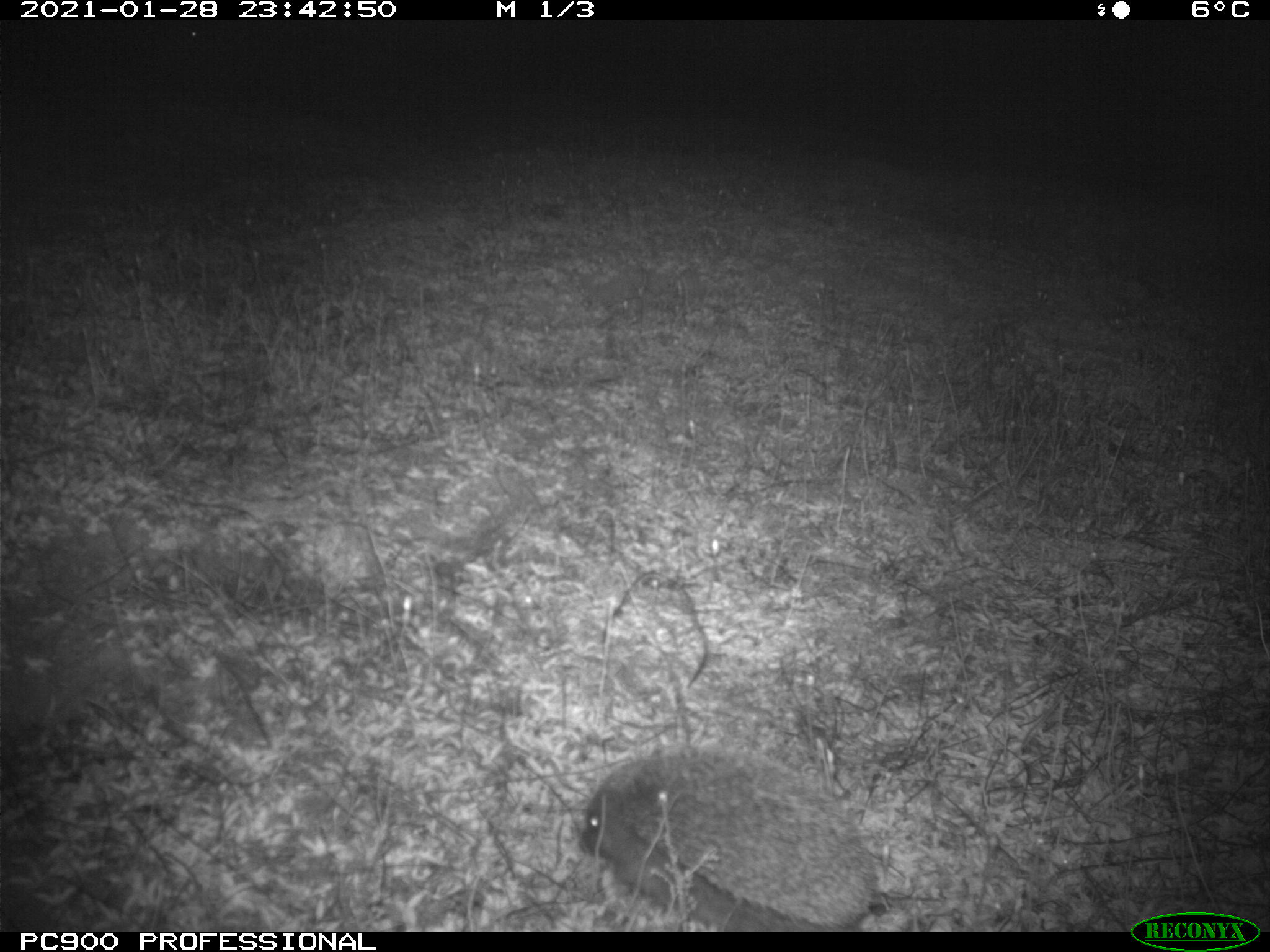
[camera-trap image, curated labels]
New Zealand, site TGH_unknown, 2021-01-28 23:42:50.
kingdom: Animalia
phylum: Chordata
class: Mammalia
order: Eulipotyphla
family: Erinaceidae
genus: Erinaceus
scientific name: Erinaceus europaeus europaeus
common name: european hedgehog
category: hedgehog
Hedgehog (european hedgehog) (Erinaceus europaeus europaeus).